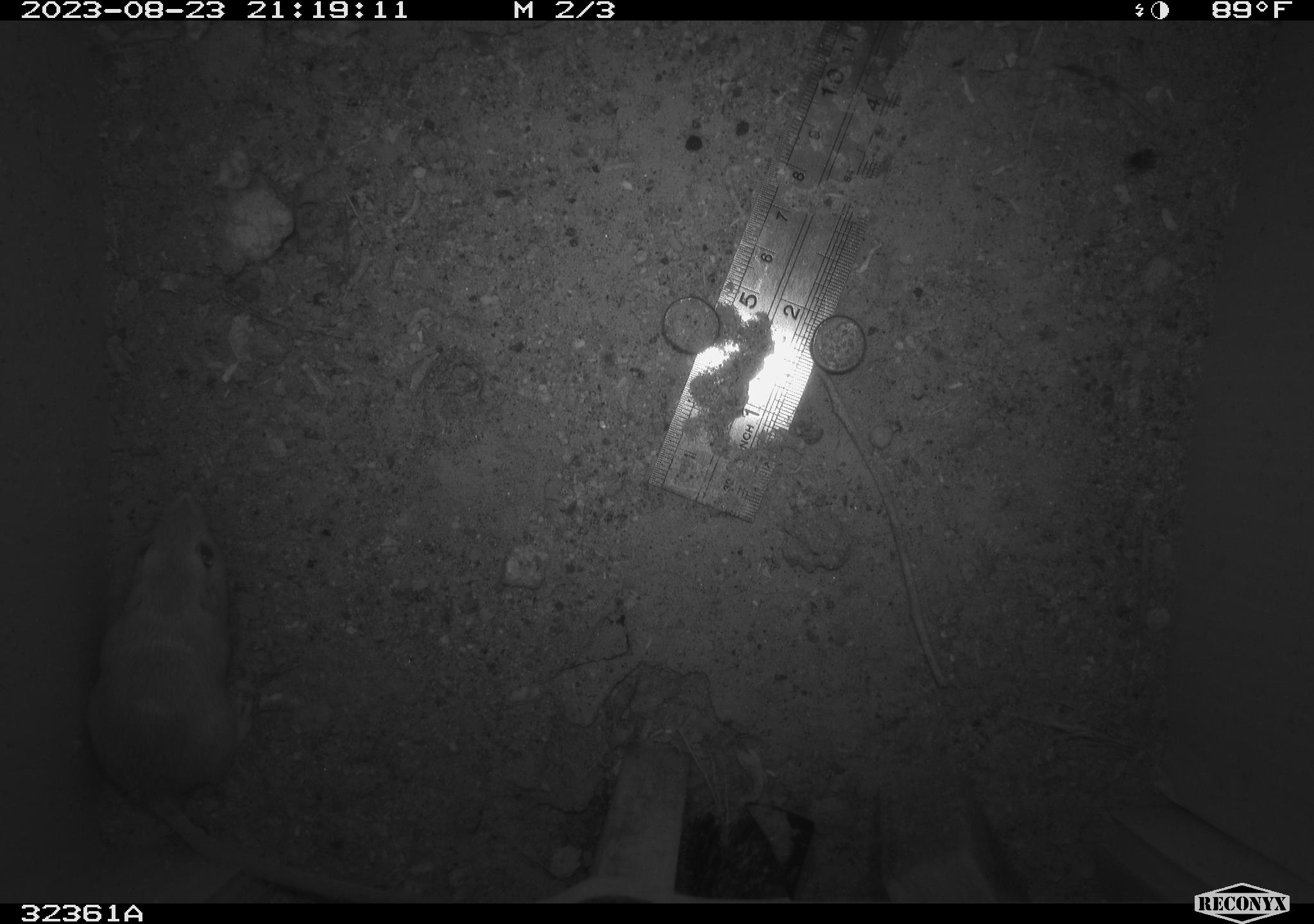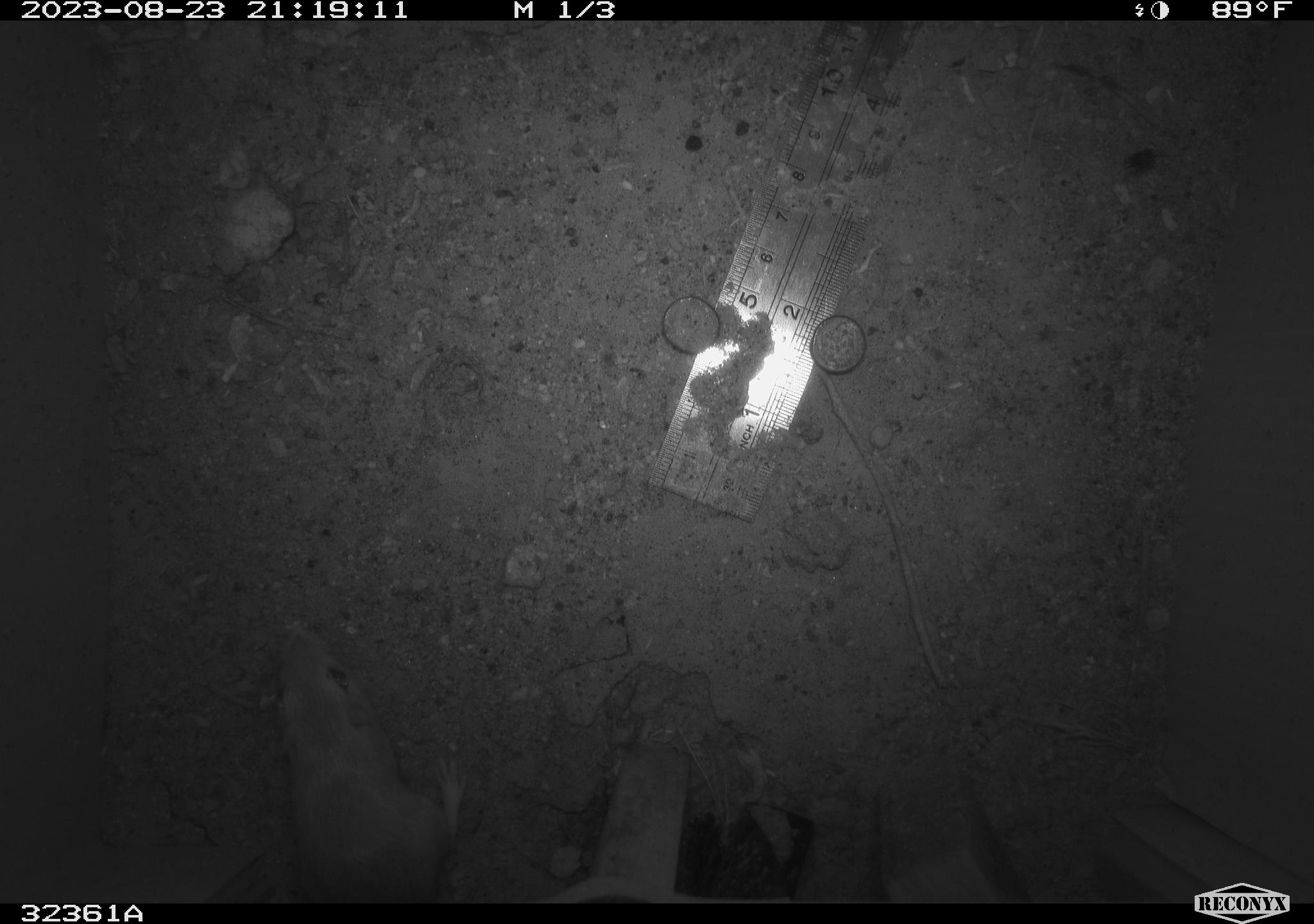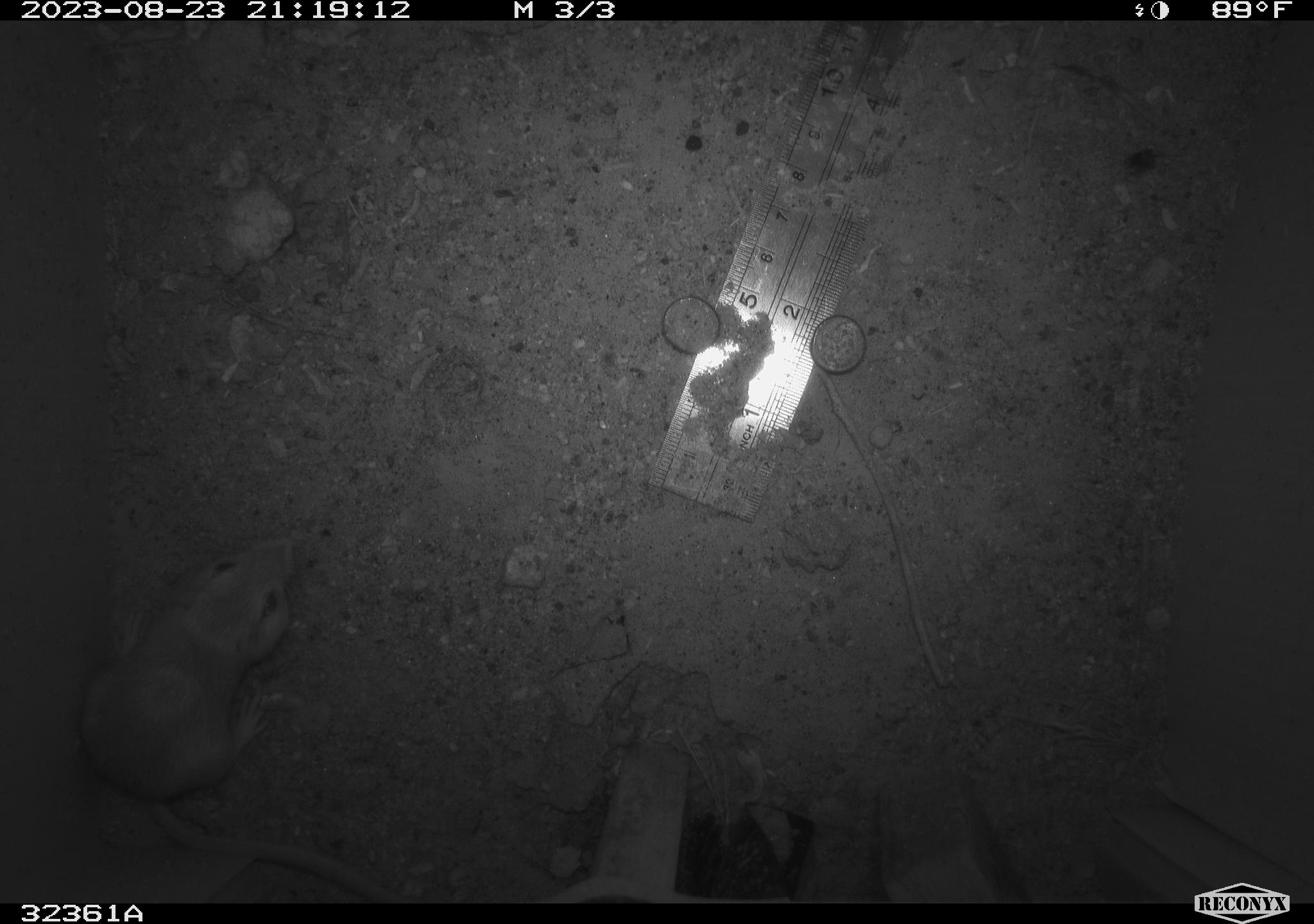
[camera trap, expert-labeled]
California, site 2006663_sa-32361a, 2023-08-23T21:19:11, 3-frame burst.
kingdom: Animalia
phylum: Chordata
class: Mammalia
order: Rodentia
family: Heteromyidae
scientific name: Heteromyidae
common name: kangaroo rats and pocket mice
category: heteromyidae family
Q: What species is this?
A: Heteromyidae family (kangaroo rats and pocket mice) (Heteromyidae).